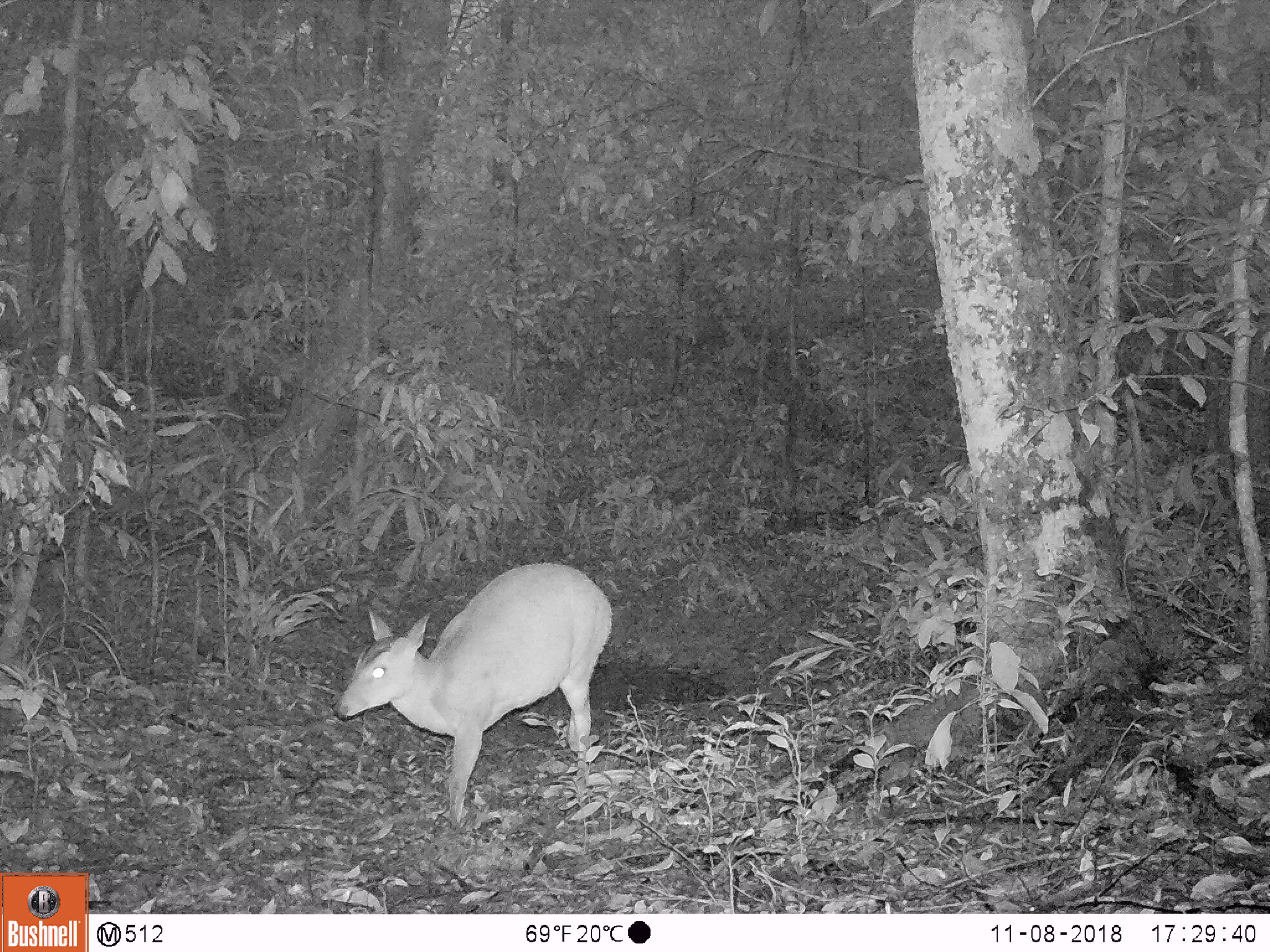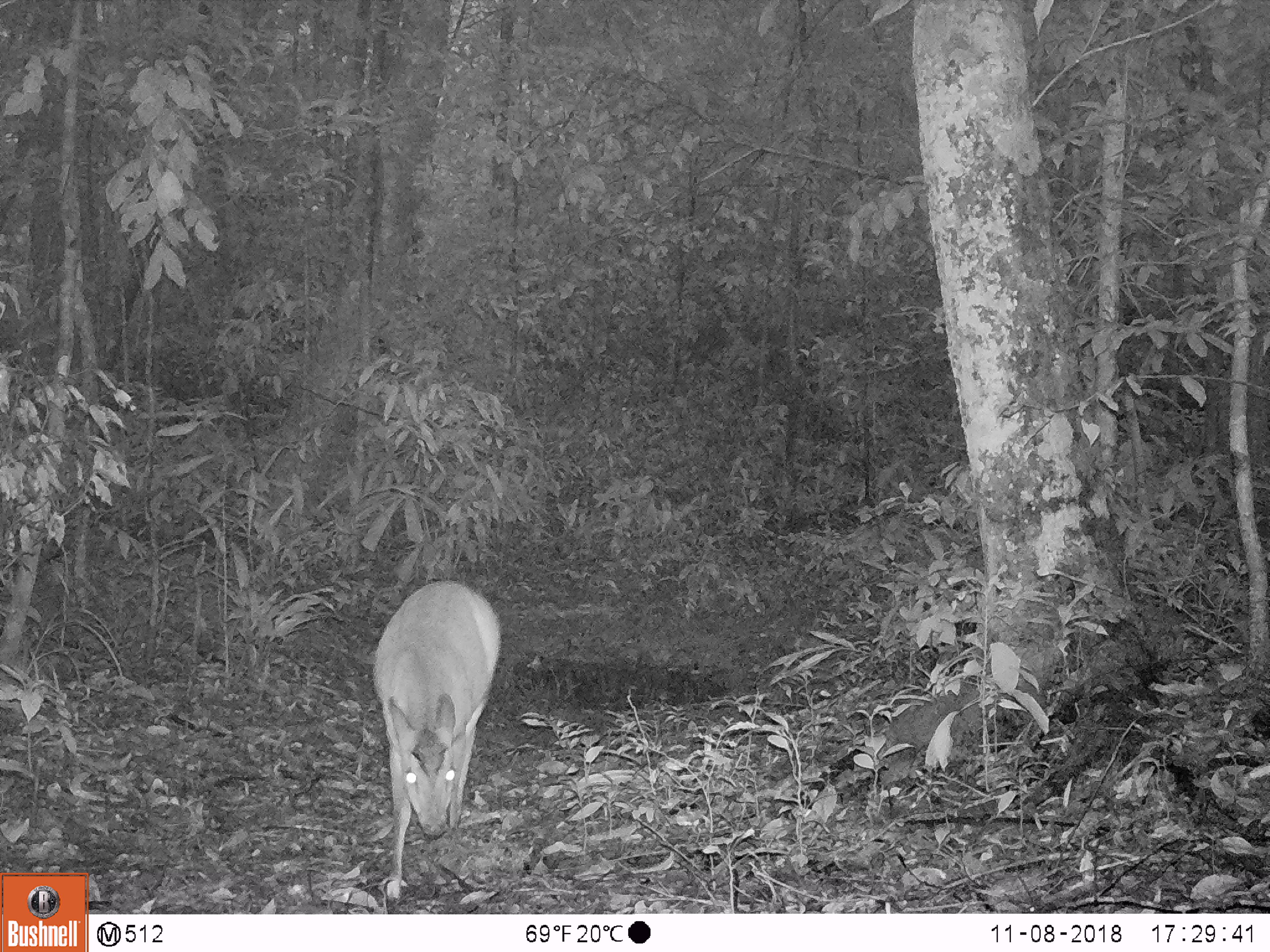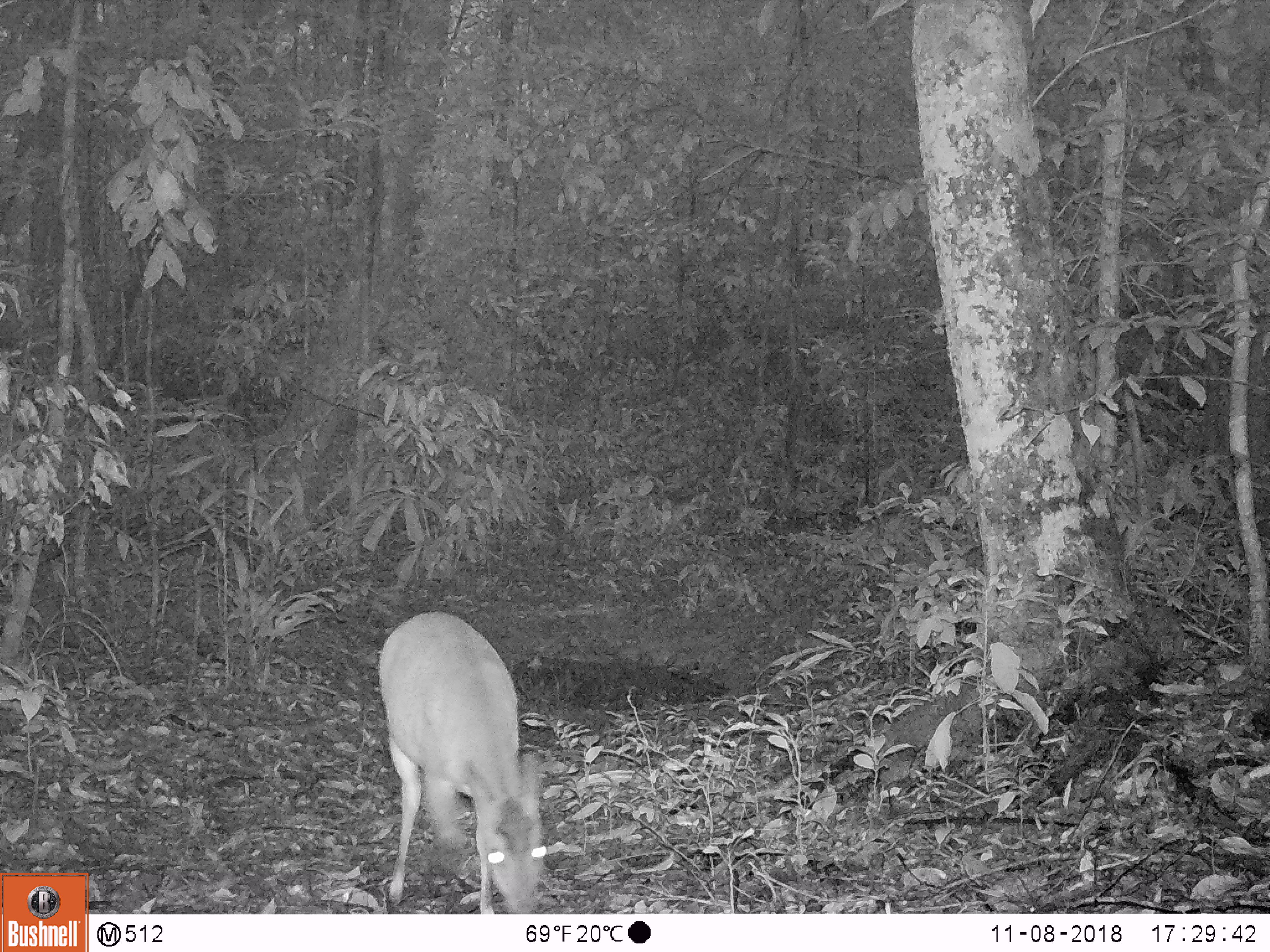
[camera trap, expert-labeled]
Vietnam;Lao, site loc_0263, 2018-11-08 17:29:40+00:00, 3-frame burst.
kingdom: Animalia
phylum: Chordata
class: Mammalia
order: Artiodactyla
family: Cervidae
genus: Muntiacus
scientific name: Muntiacus vuquangensis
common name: large-antlered muntjac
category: large antlered muntjac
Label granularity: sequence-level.